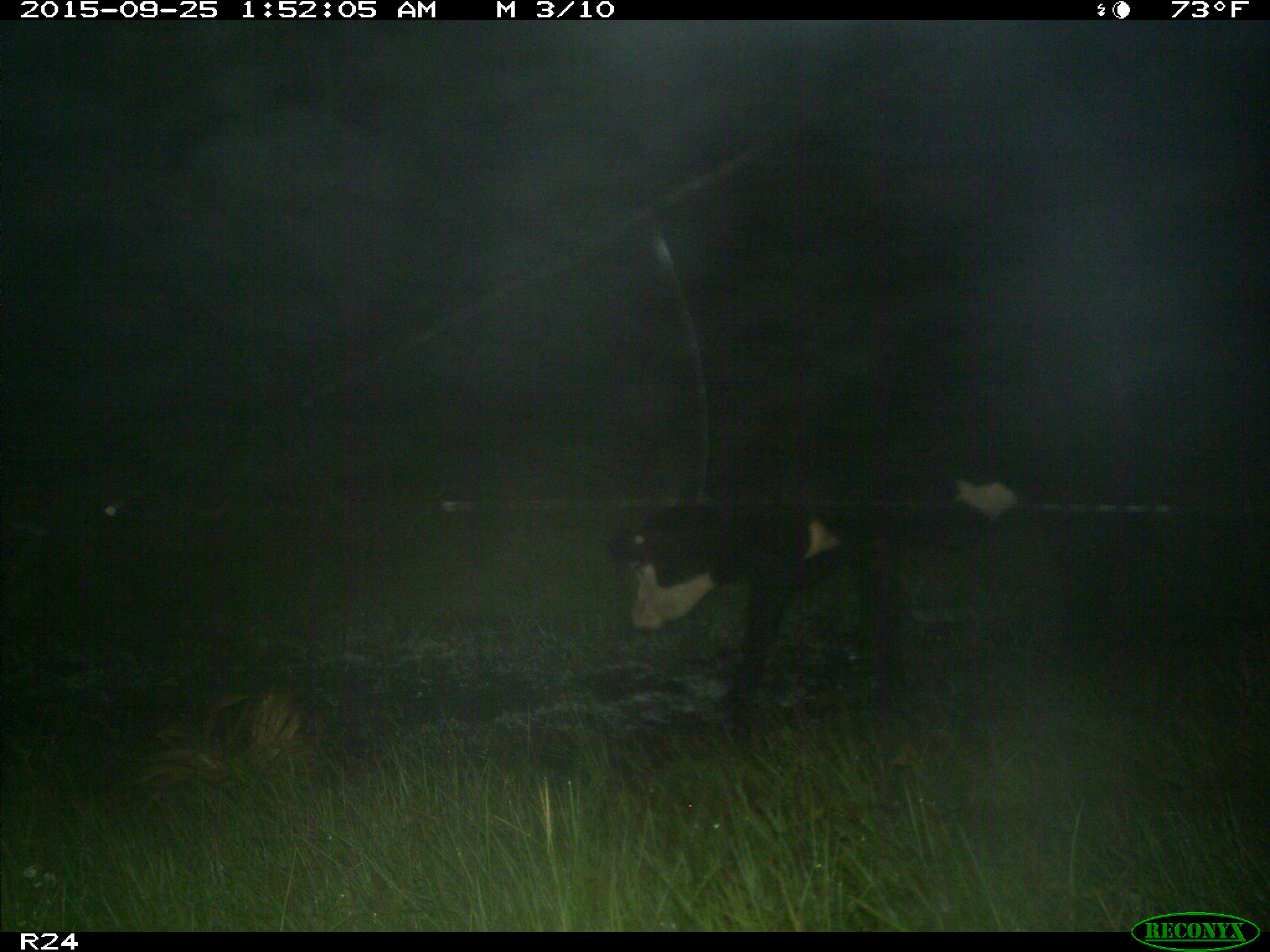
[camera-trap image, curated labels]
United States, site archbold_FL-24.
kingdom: Animalia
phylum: Chordata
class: Mammalia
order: Artiodactyla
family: Bovidae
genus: Bos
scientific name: Bos taurus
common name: domestic cow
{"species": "Bos taurus (domestic cow)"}